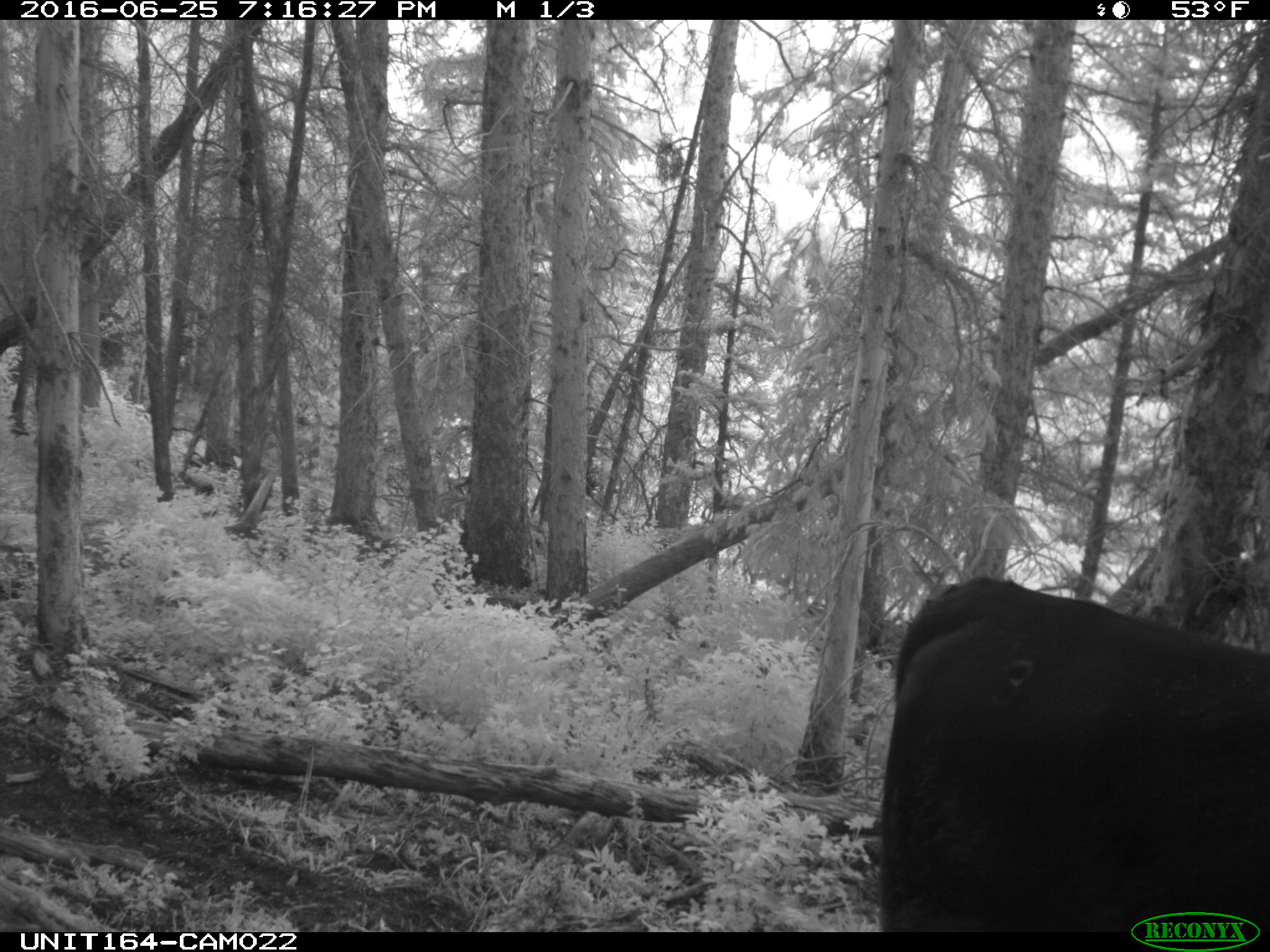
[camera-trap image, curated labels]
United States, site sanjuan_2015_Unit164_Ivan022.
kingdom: Animalia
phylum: Chordata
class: Mammalia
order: Artiodactyla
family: Bovidae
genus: Bos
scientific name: Bos taurus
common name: domestic cow